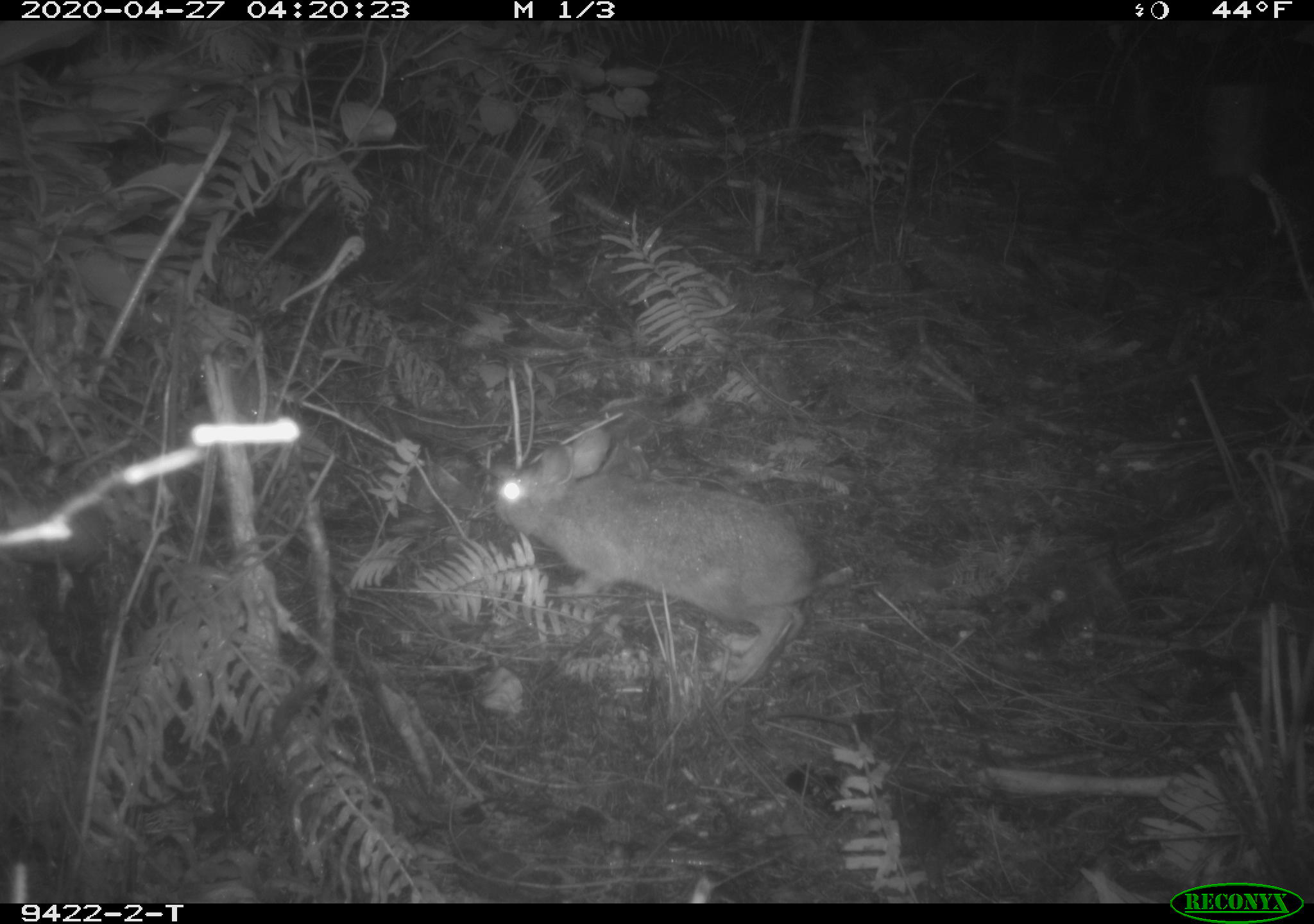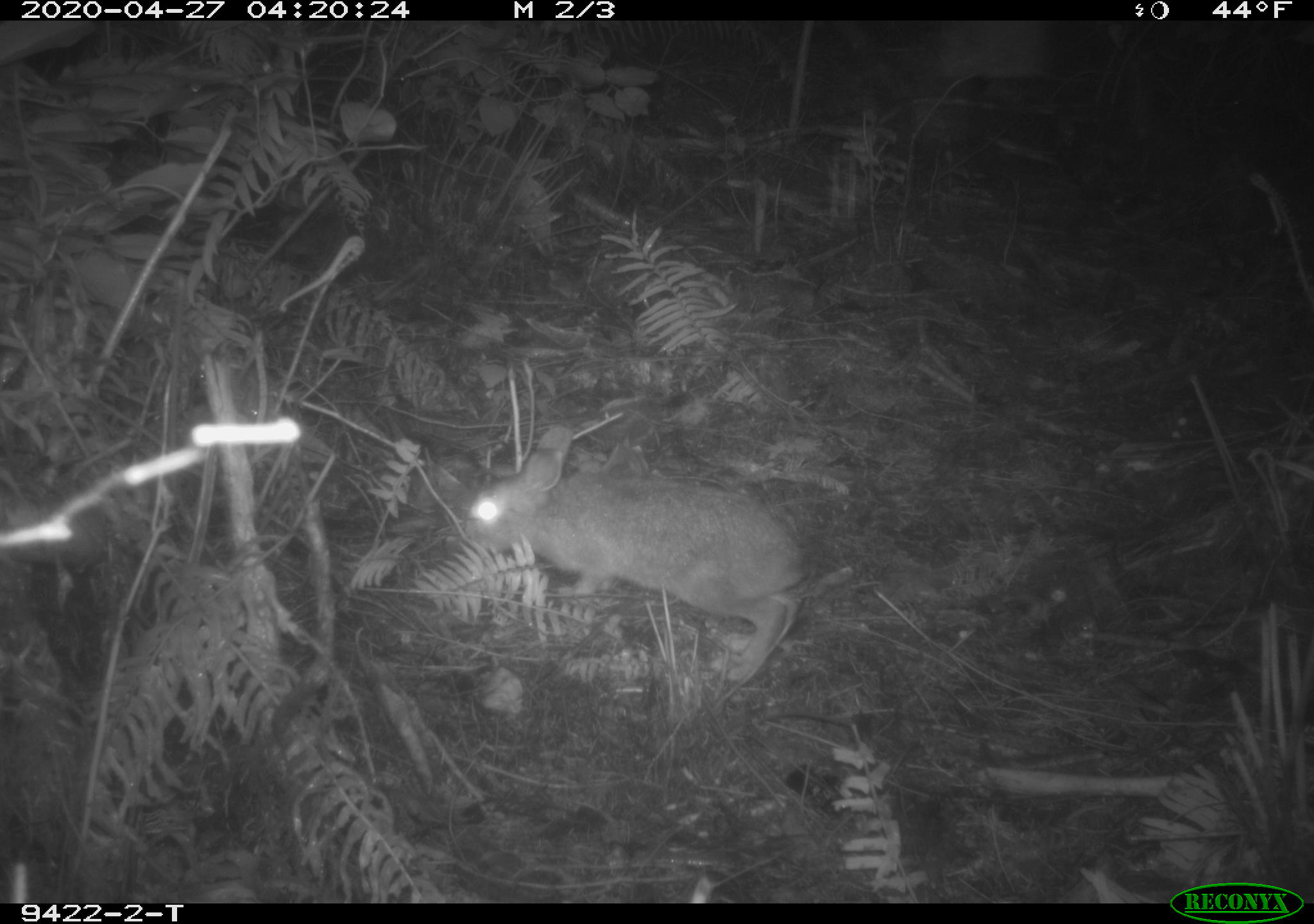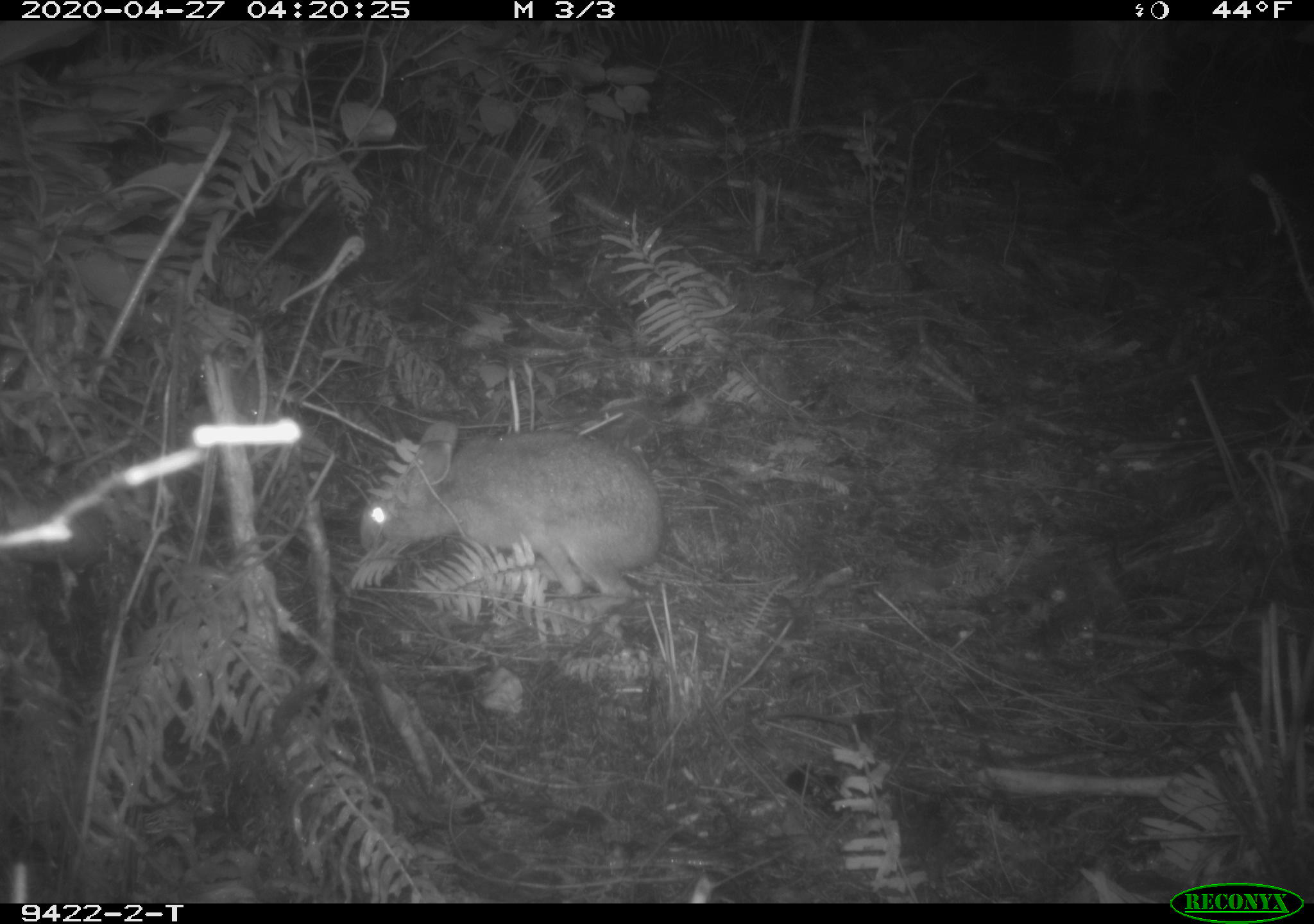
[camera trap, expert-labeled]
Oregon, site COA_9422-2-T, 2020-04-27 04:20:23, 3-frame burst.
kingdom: Animalia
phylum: Chordata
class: Mammalia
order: Lagomorpha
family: Leporidae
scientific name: Leporidae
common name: hares and rabbits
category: leporidae family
Leporidae family (hares and rabbits) (Leporidae).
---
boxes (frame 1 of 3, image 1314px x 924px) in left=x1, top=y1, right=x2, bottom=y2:
leporidae family: left=486, top=420, right=827, bottom=698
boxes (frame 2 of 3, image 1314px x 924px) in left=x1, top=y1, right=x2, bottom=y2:
leporidae family: left=455, top=413, right=814, bottom=684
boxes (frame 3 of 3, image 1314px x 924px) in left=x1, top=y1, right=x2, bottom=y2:
leporidae family: left=358, top=419, right=659, bottom=616